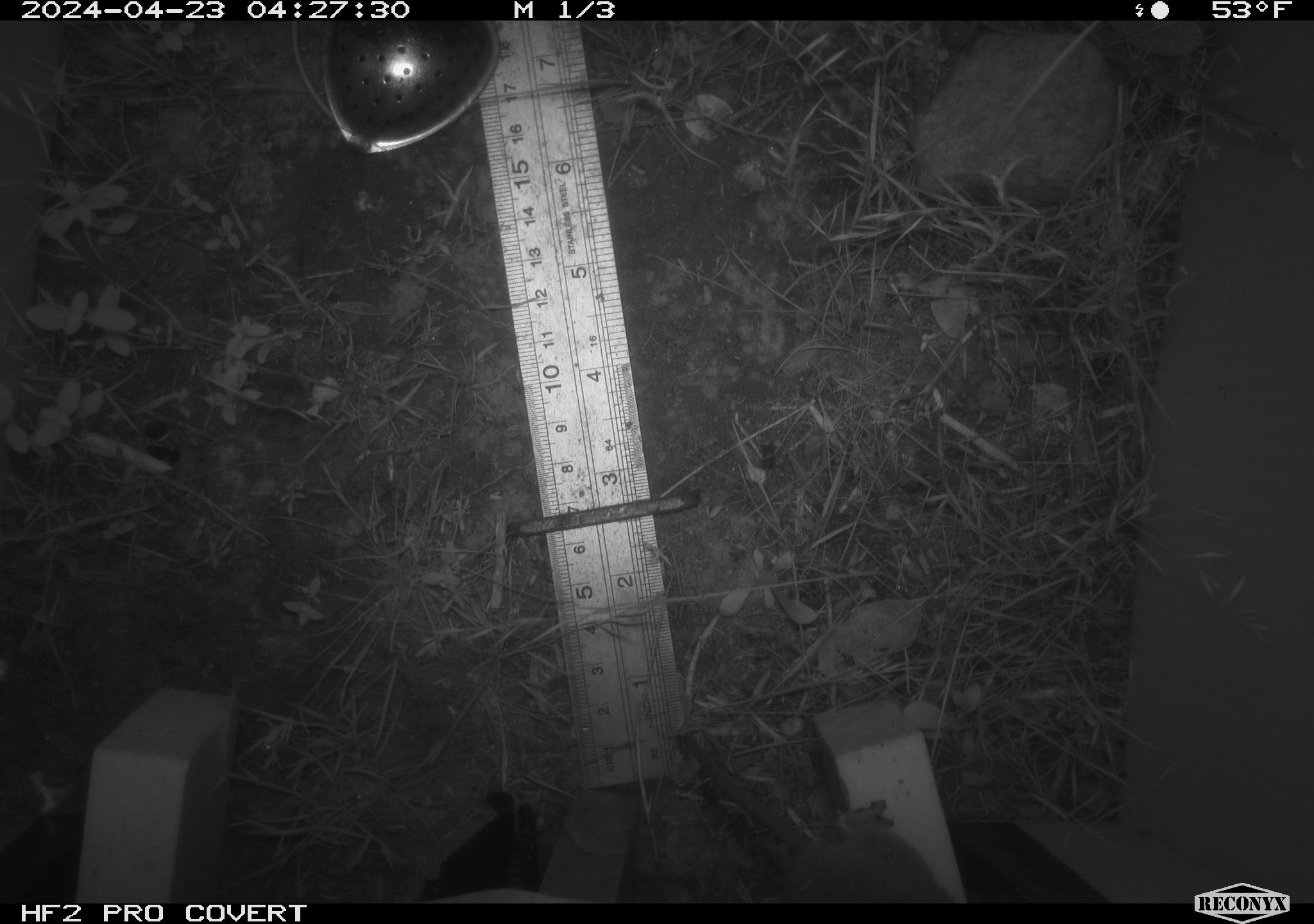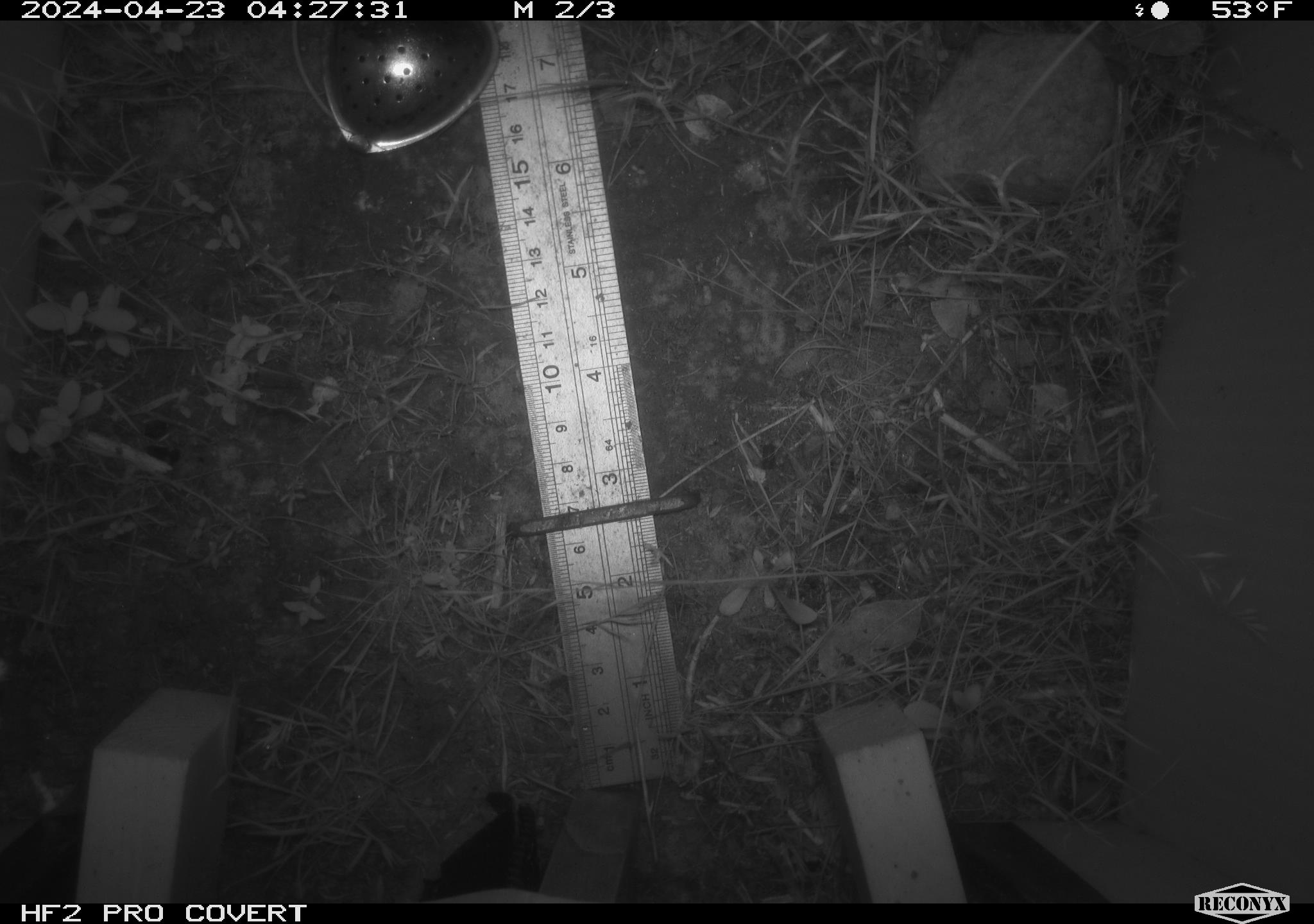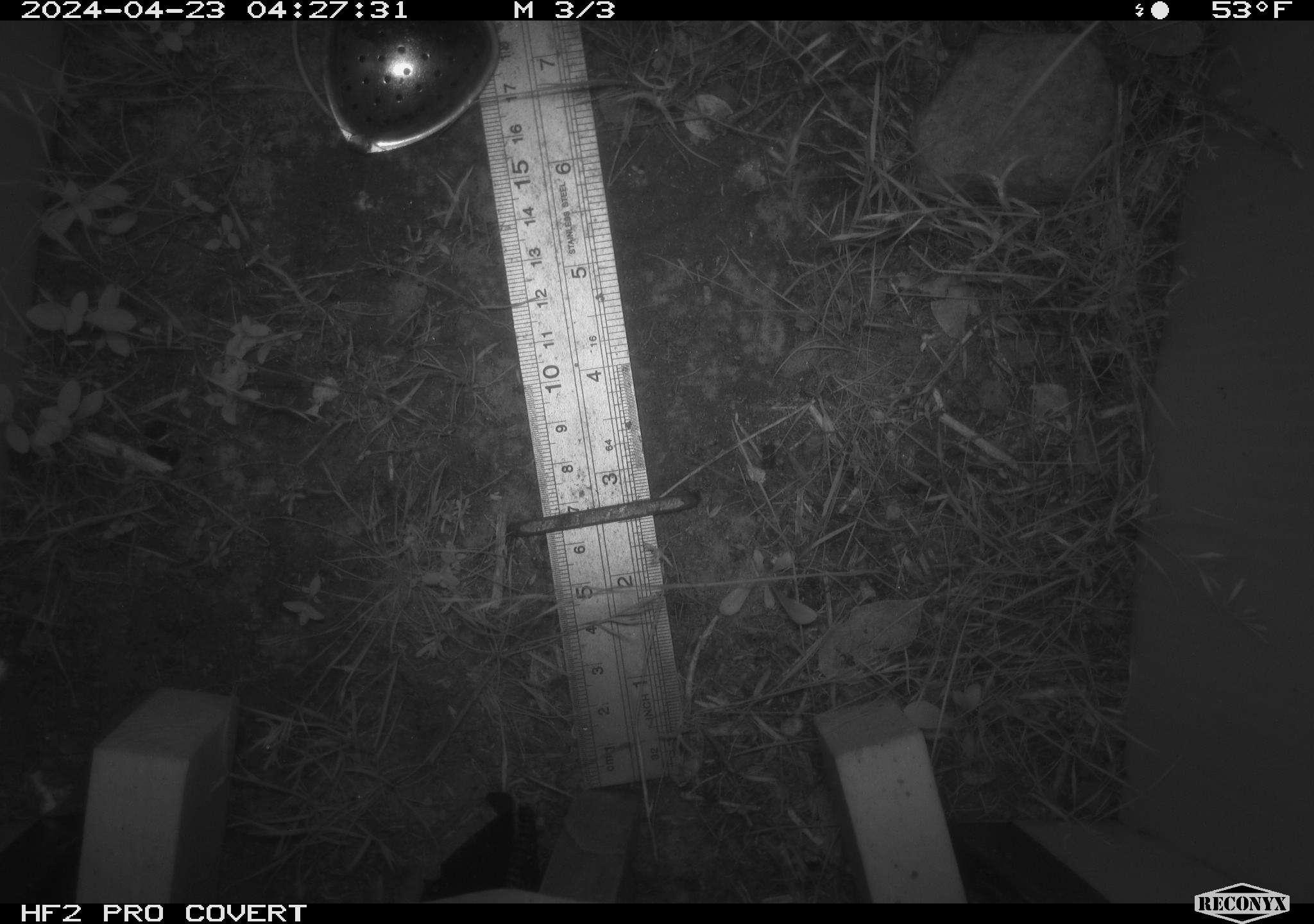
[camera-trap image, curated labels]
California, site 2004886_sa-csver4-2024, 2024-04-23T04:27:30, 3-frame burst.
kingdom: Animalia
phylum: Chordata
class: Mammalia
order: Rodentia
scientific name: Rodentia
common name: mouse species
Mouse species (Rodentia).